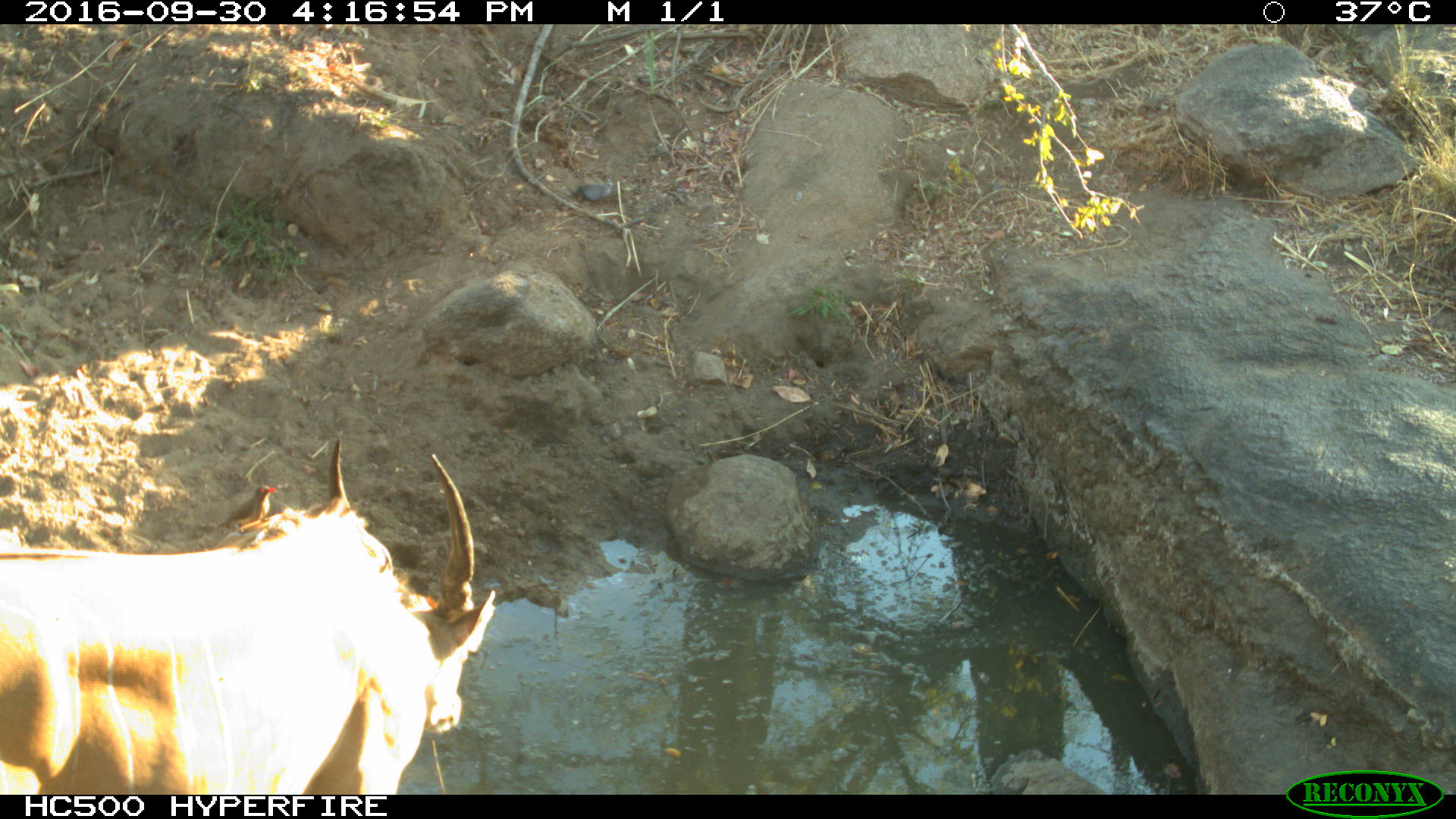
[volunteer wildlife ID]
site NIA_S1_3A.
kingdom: Animalia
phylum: Chordata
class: Aves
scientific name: Aves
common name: bird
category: birdother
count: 1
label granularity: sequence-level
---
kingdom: Animalia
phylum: Chordata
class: Mammalia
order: Artiodactyla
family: Bovidae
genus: Tragelaphus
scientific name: Tragelaphus oryx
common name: eland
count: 1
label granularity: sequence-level